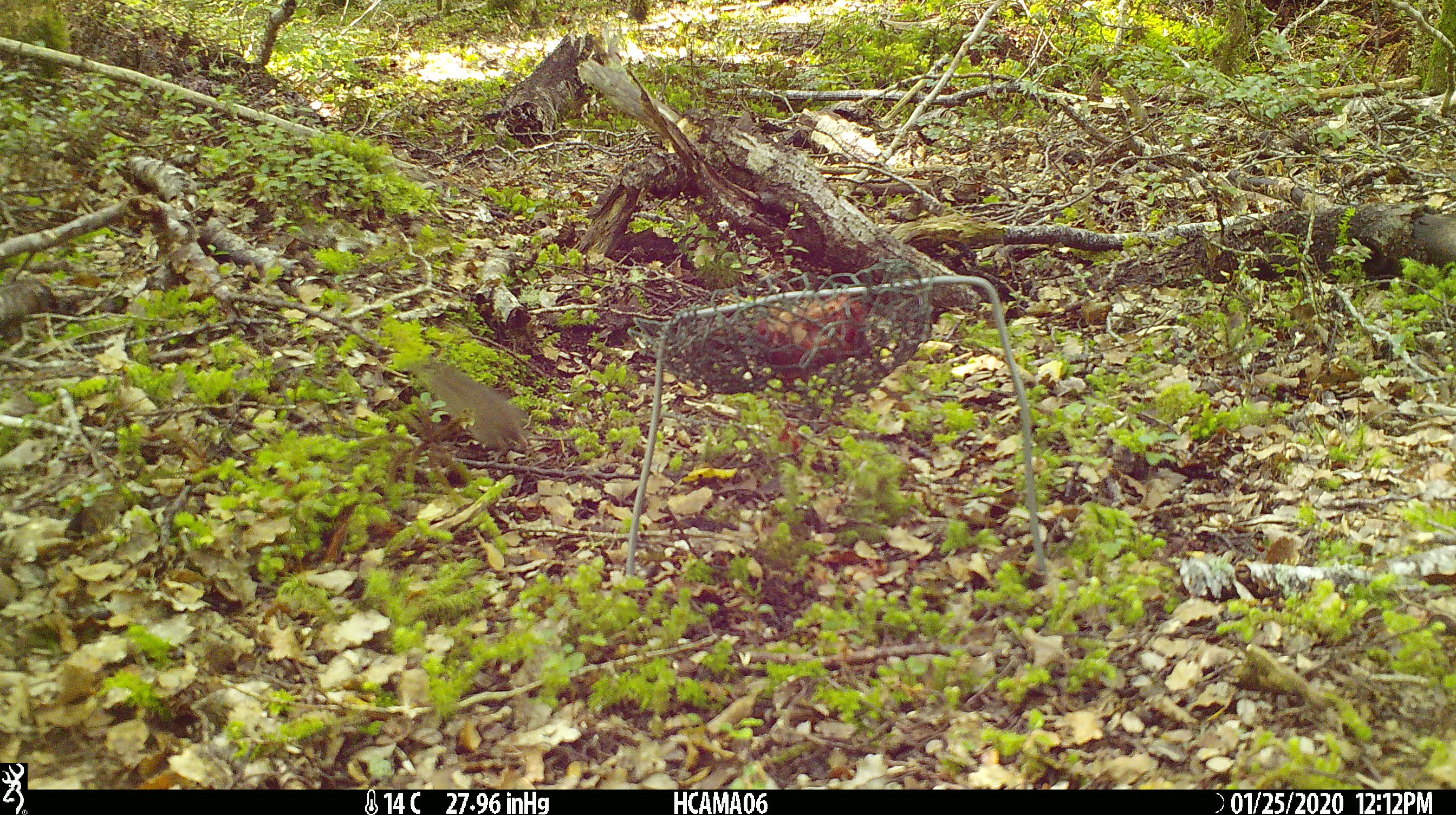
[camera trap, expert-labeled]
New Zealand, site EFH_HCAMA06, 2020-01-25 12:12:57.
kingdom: Animalia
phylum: Chordata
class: Mammalia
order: Rodentia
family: Muridae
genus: Mus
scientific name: Mus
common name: mouse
Mouse (Mus).